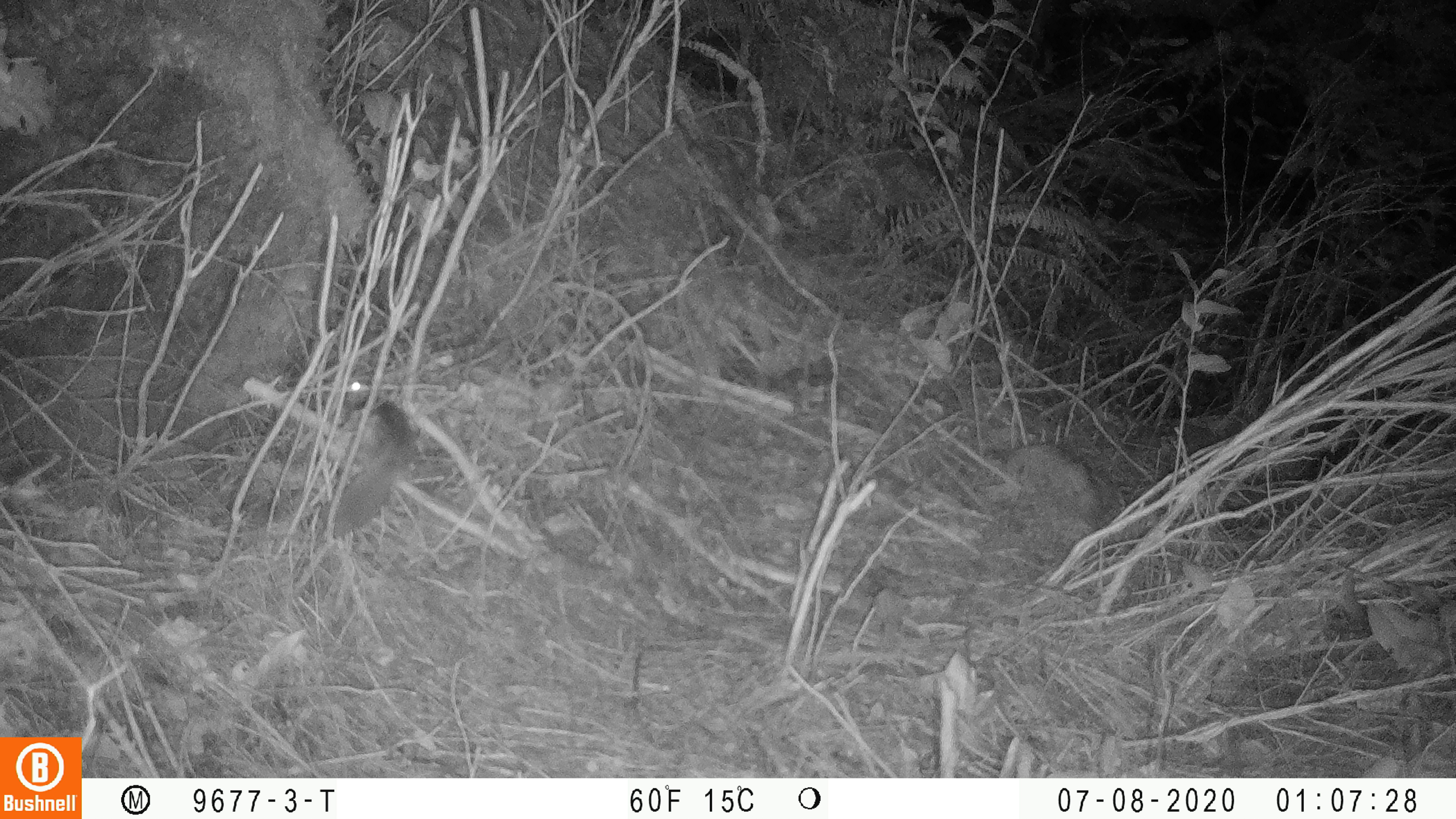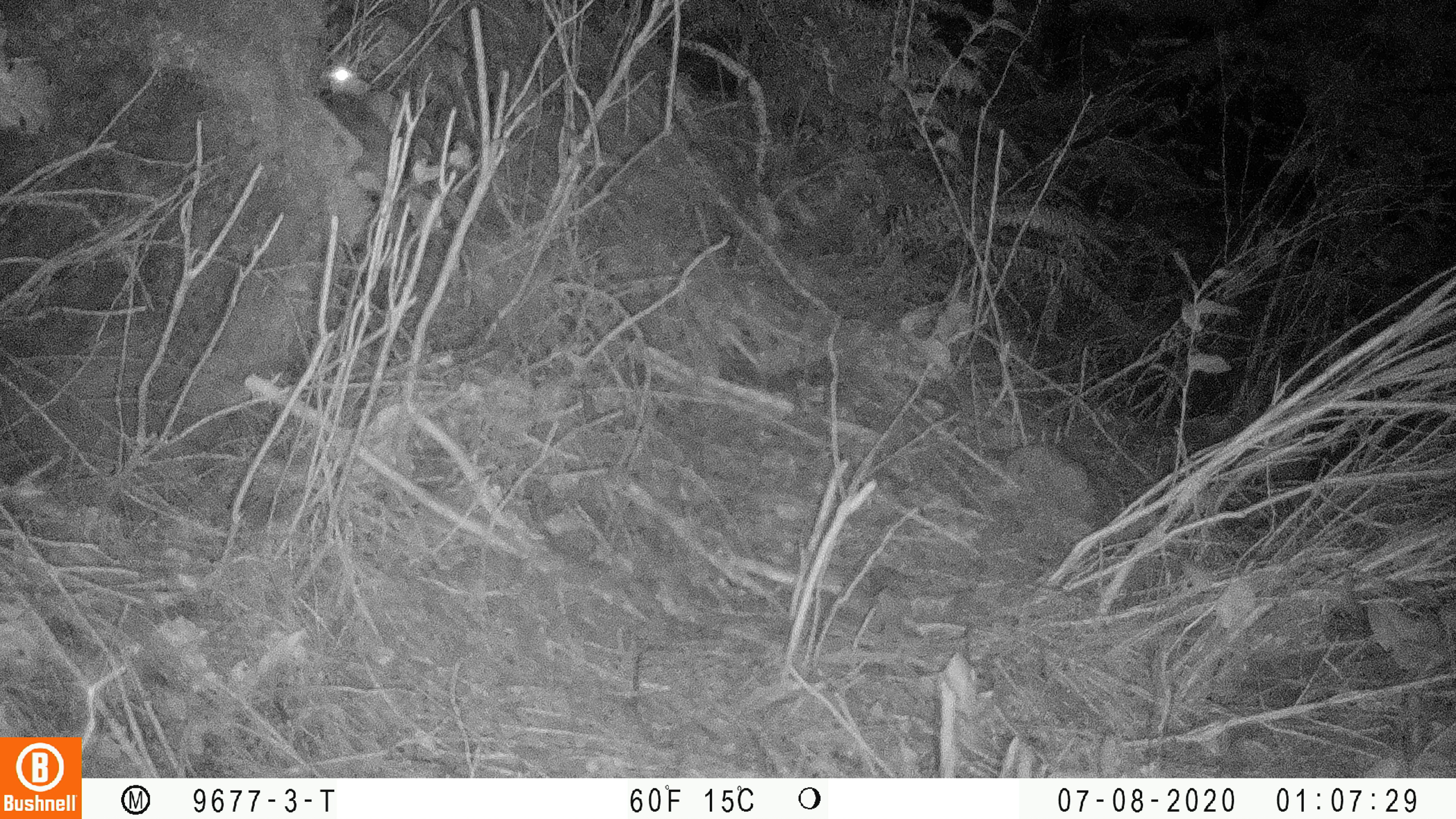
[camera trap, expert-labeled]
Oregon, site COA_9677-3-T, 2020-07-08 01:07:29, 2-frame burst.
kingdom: Animalia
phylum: Chordata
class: Mammalia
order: Rodentia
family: Sciuridae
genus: Glaucomys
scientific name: Glaucomys oregonensis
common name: humboldt's flying squirrel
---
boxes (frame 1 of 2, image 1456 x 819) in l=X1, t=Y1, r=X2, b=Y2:
humboldt's flying squirrel: l=304, t=368, r=433, b=547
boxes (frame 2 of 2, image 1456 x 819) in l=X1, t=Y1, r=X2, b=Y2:
humboldt's flying squirrel: l=292, t=54, r=455, b=248